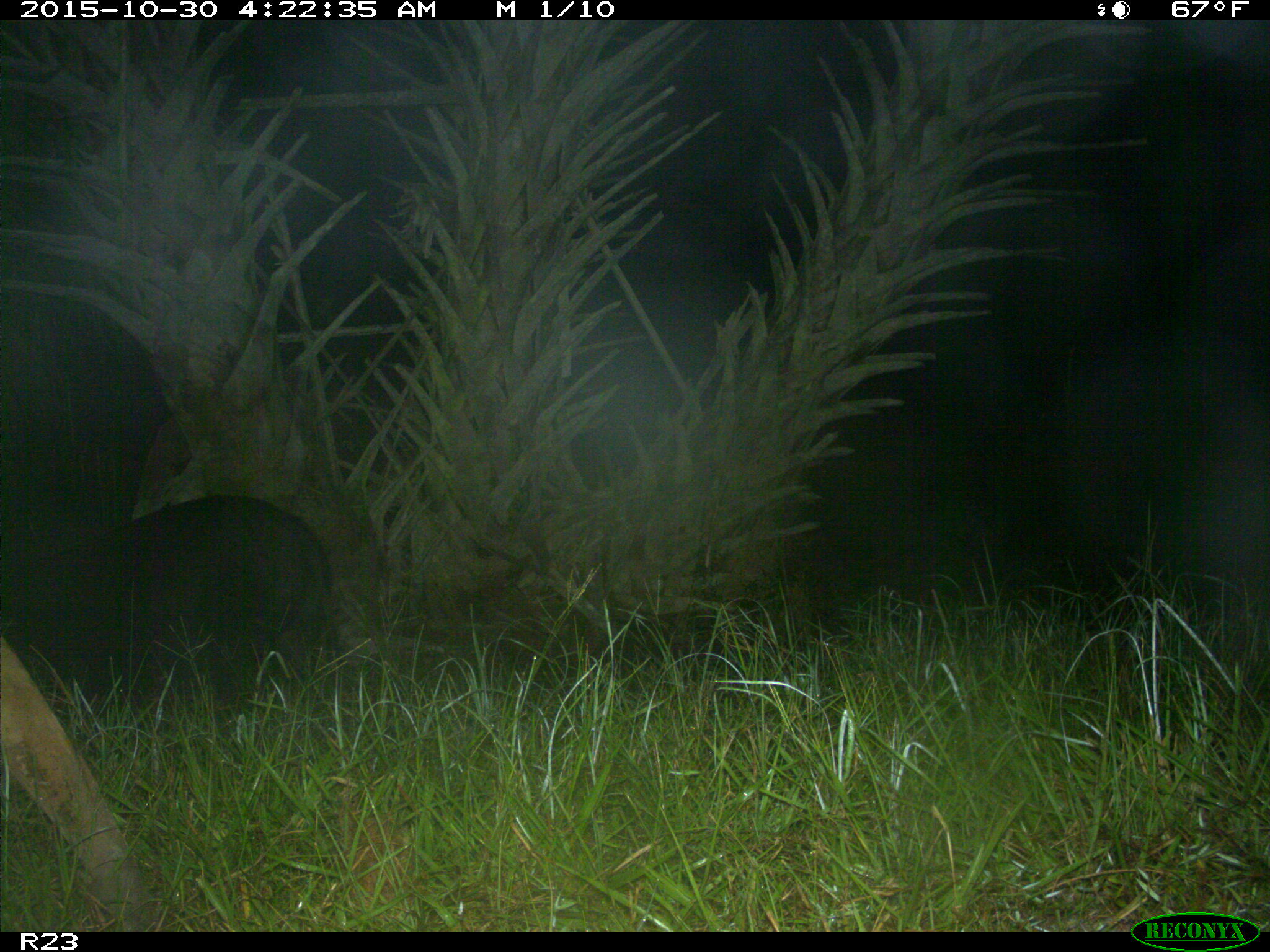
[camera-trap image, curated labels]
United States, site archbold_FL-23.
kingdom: Animalia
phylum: Chordata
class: Mammalia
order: Artiodactyla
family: Suidae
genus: Sus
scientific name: Sus scrofa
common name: wild boar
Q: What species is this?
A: Sus scrofa (wild boar).